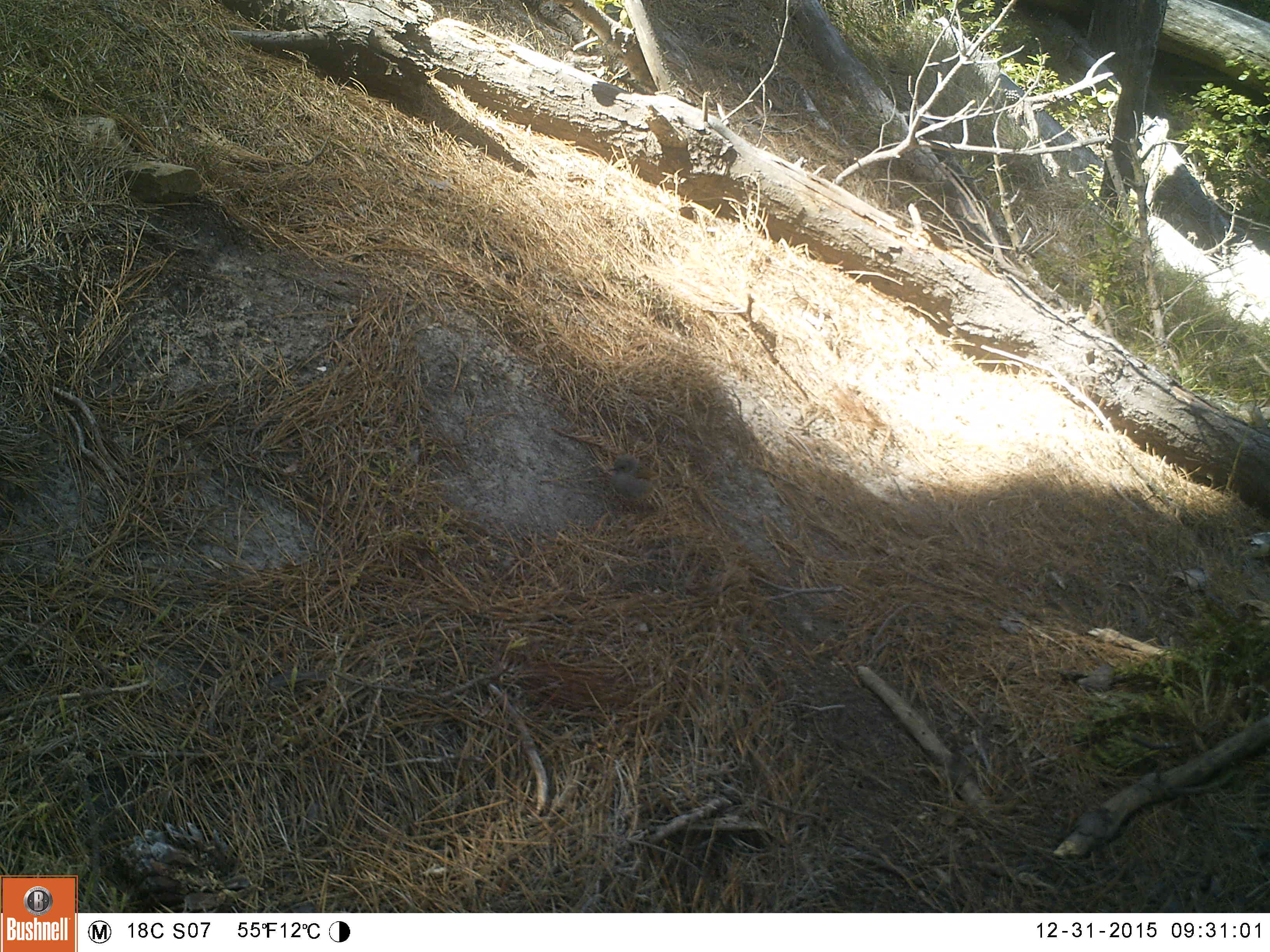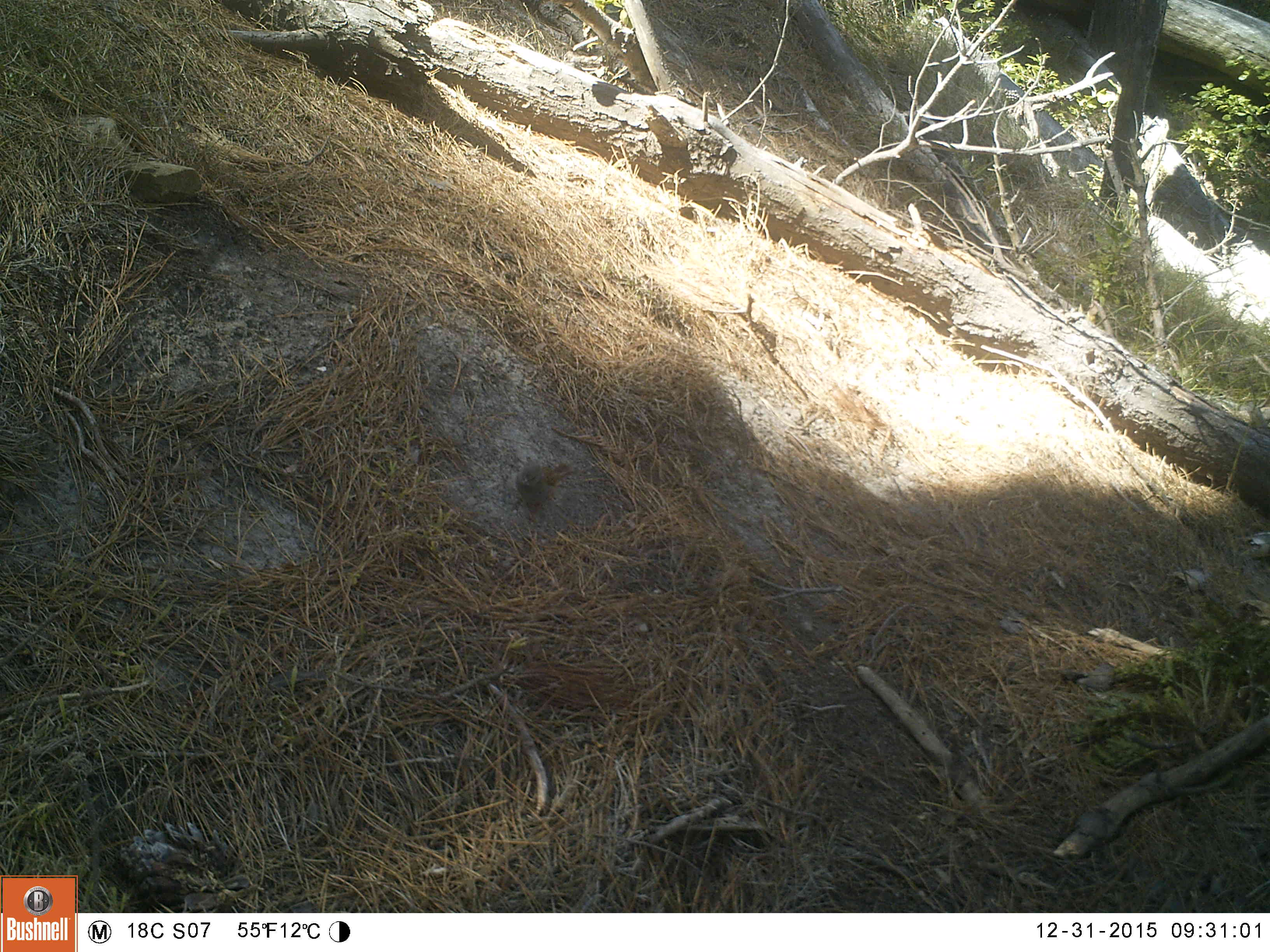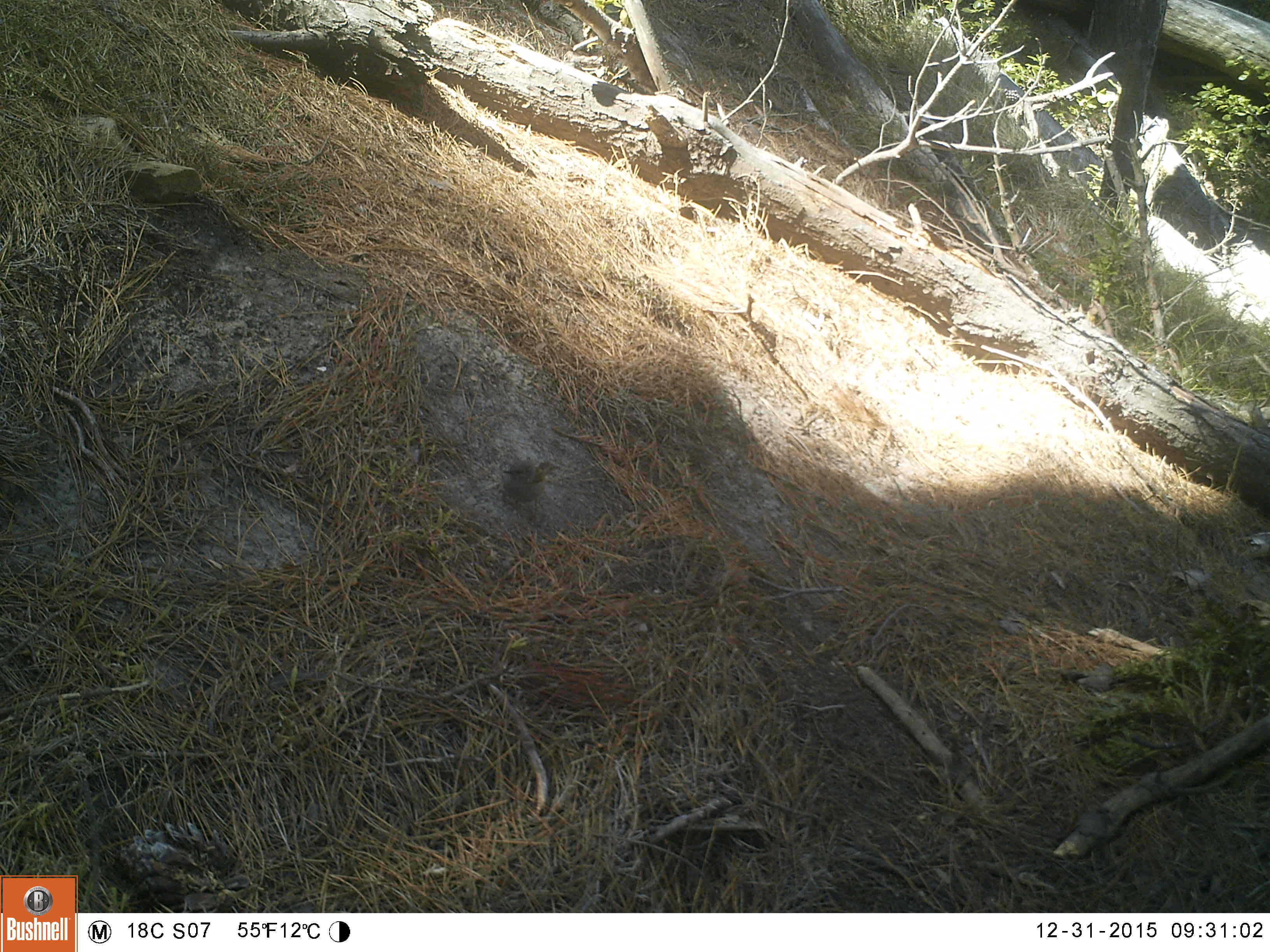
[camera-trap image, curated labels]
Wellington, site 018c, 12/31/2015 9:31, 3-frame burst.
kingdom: Animalia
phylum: Chordata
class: Aves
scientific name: Aves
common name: bird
Bird (Aves).